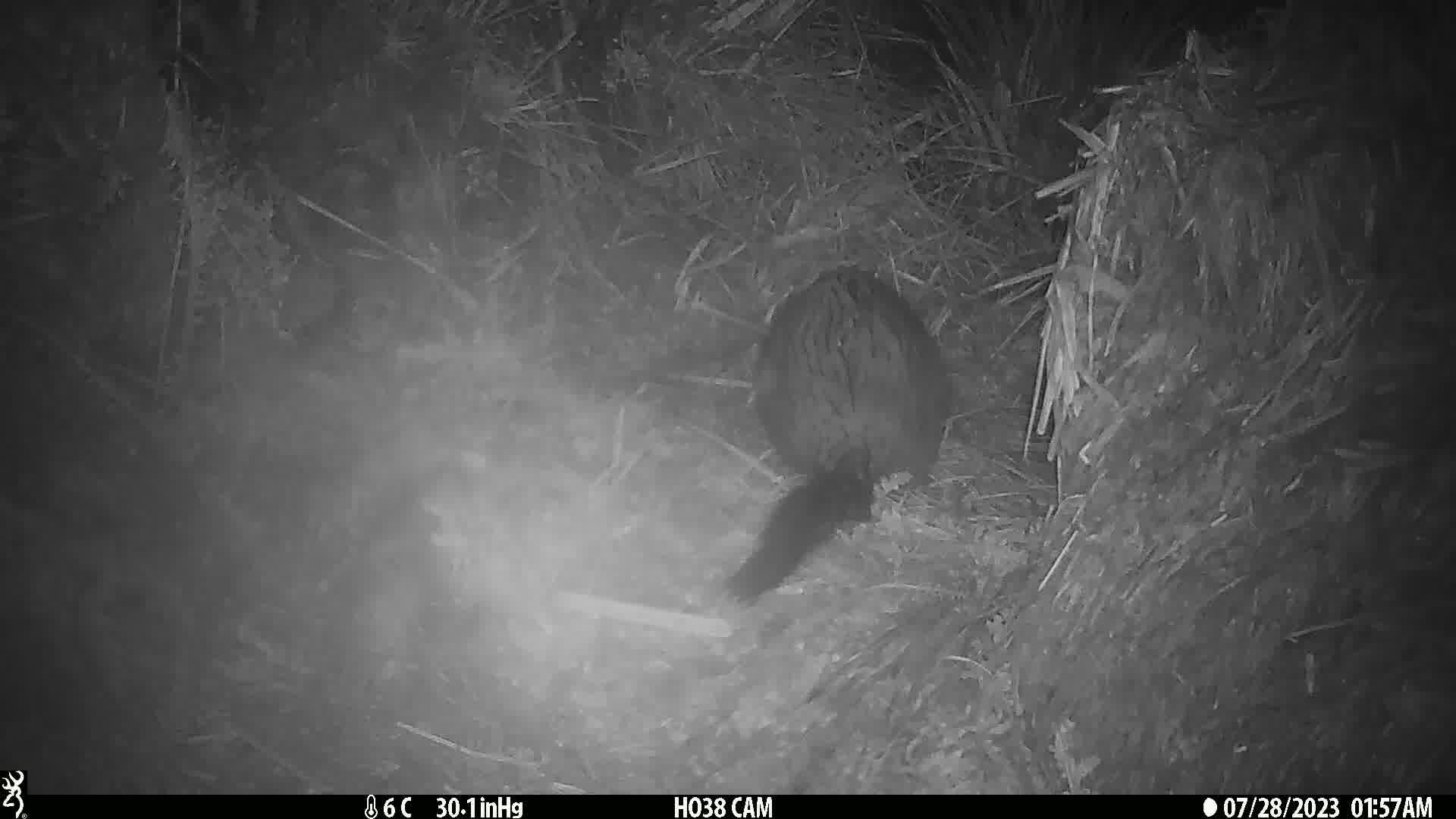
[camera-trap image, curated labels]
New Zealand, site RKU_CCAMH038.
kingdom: Animalia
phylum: Chordata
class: Mammalia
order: Diprotodontia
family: Phalangeridae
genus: Trichosurus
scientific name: Trichosurus vulpecula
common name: common brushtail possum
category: possum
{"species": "possum (common brushtail possum) (Trichosurus vulpecula)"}